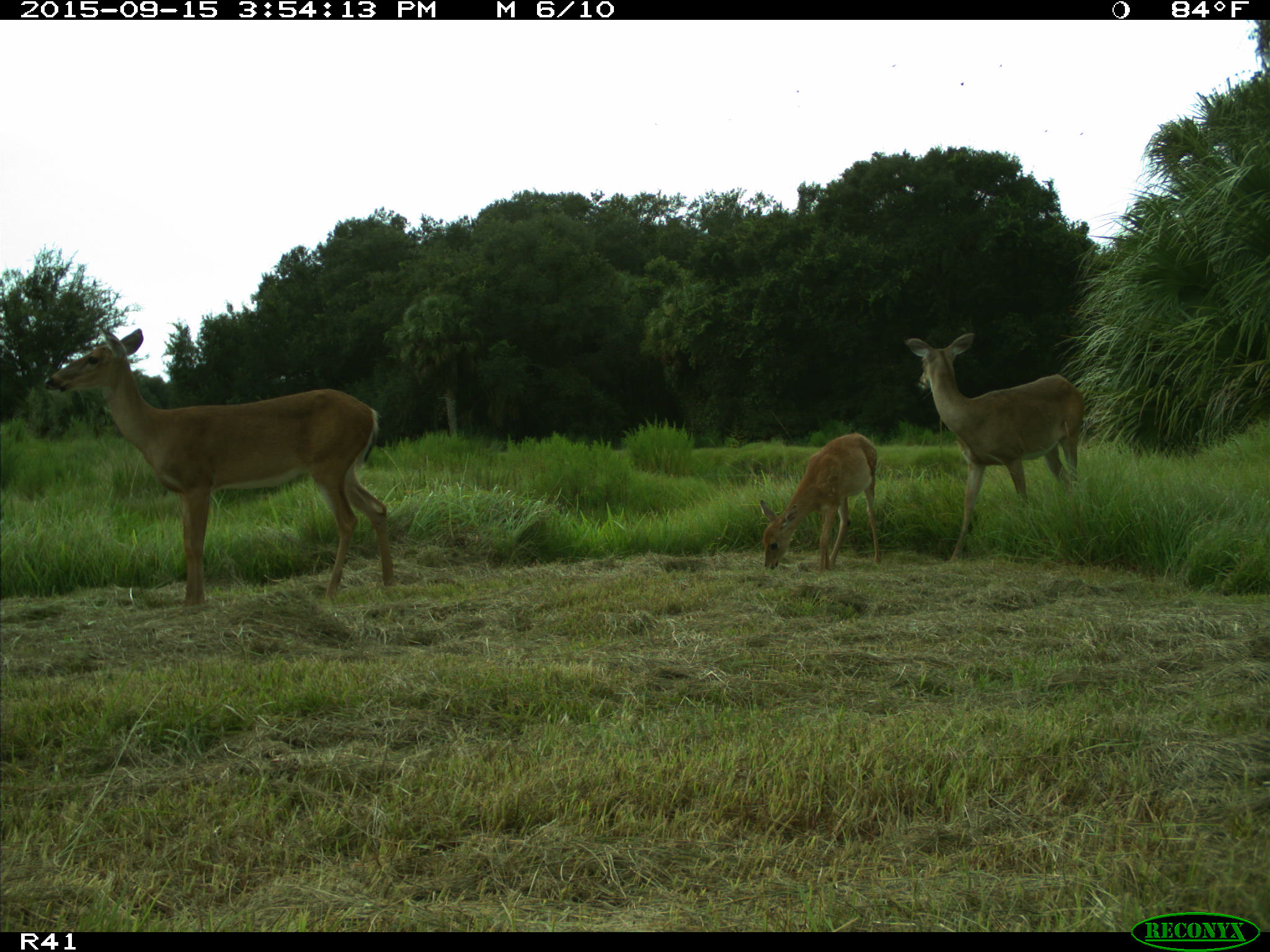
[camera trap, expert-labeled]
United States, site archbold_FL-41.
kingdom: Animalia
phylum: Chordata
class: Mammalia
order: Artiodactyla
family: Cervidae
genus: Odocoileus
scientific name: Odocoileus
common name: deer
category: unidentified deer